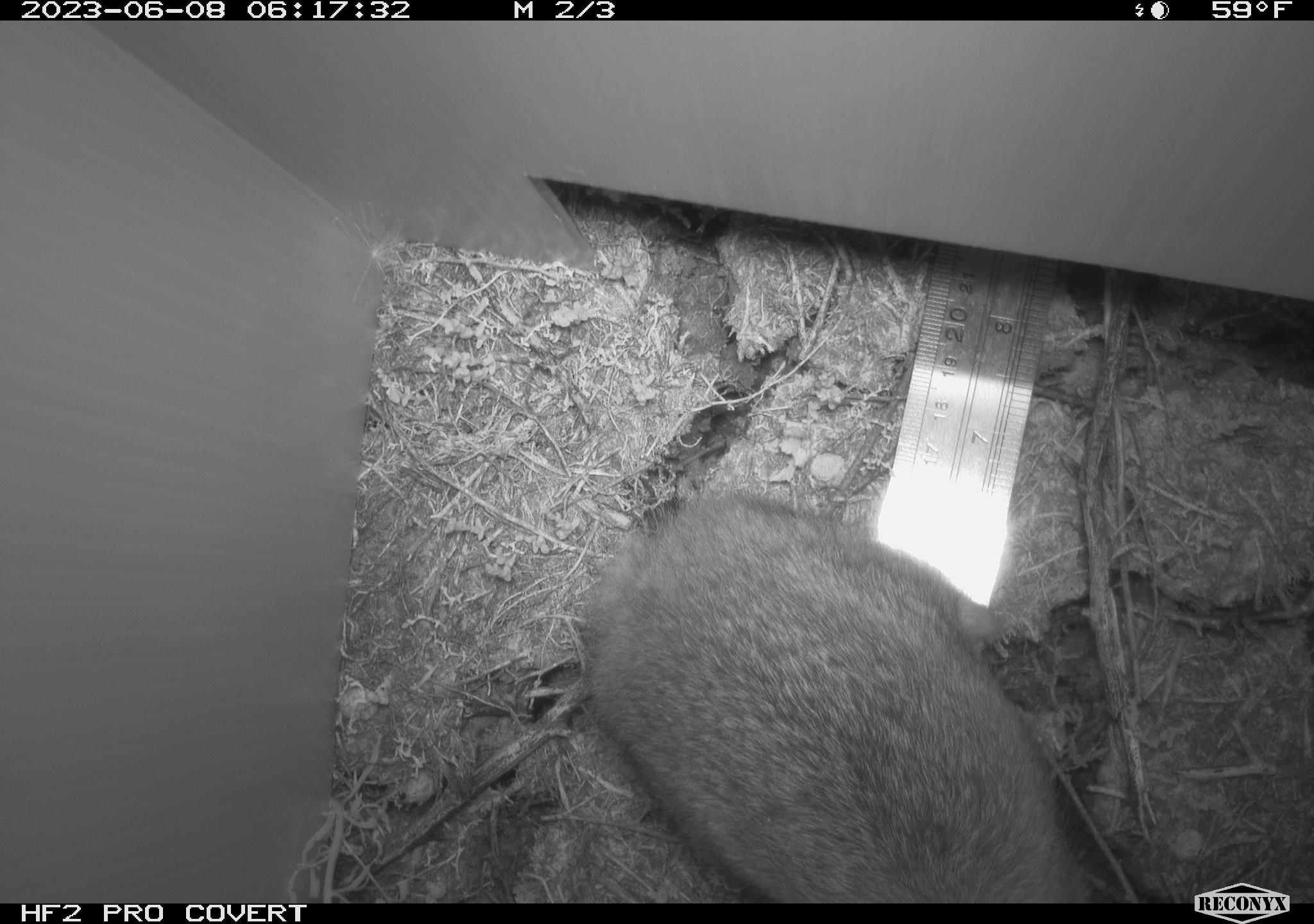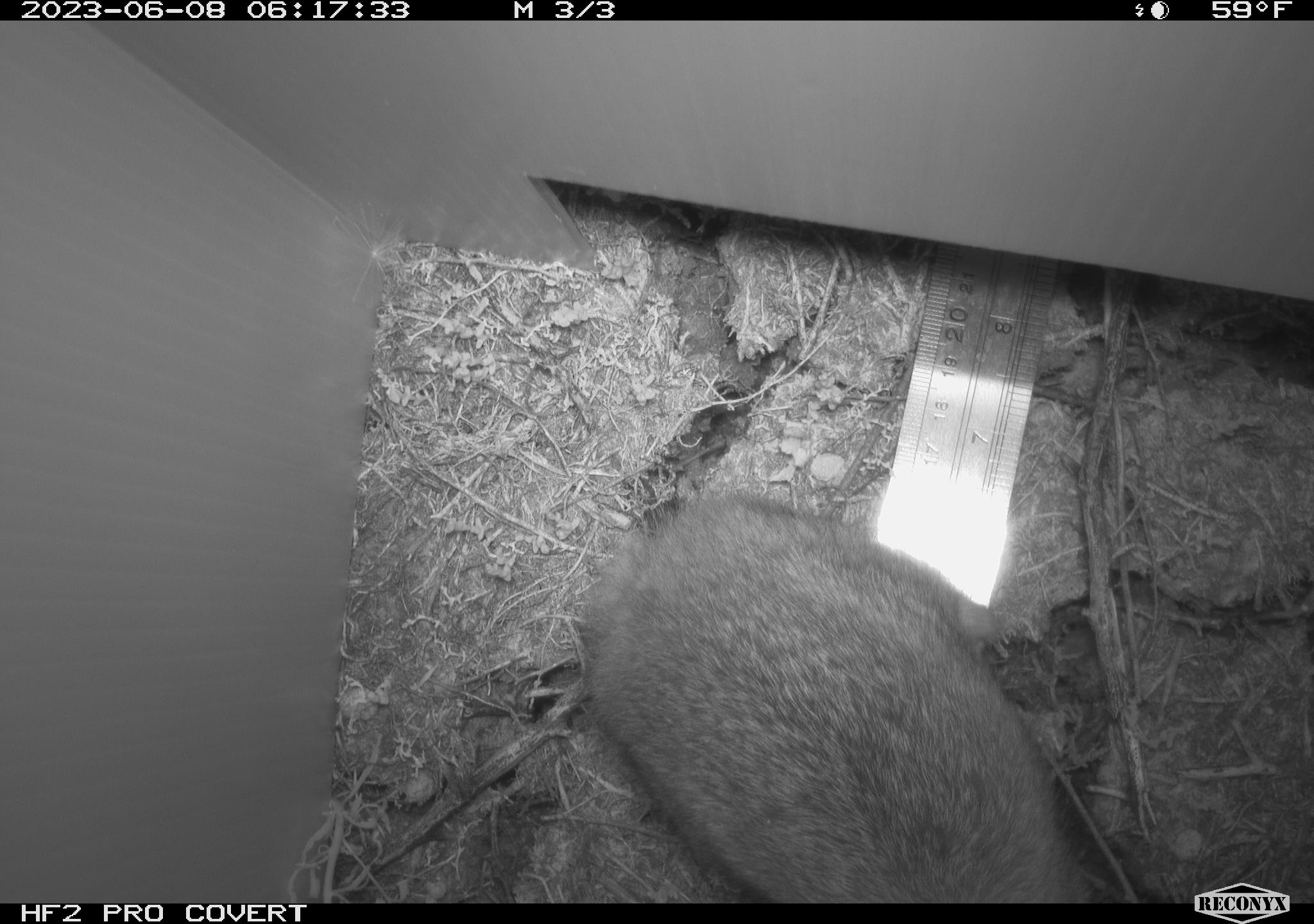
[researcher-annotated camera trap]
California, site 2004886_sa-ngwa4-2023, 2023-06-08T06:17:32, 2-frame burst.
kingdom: Animalia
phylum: Chordata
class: Mammalia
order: Lagomorpha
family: Leporidae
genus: Sylvilagus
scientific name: Sylvilagus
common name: cottontail rabbits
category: sylvilagus species